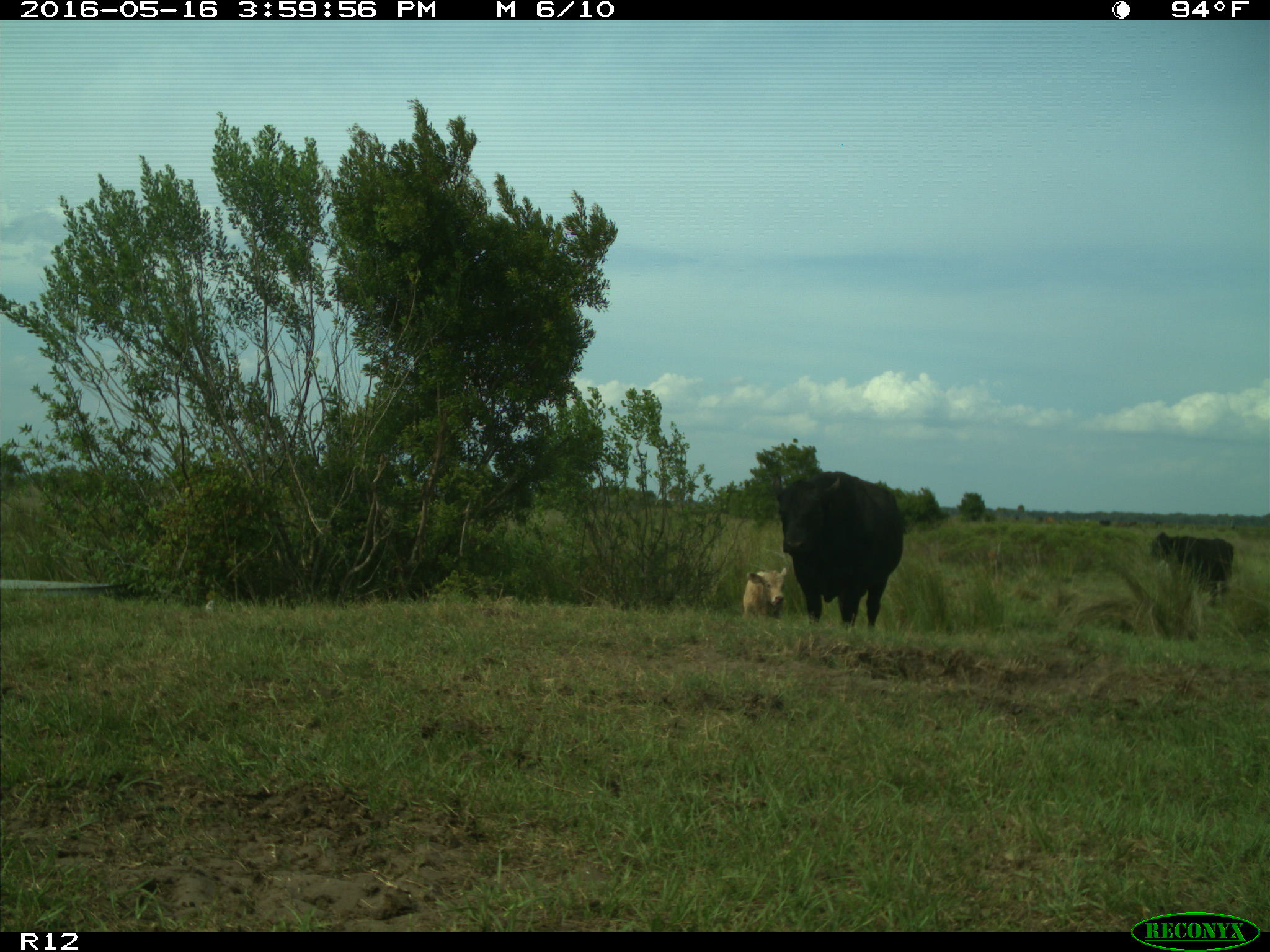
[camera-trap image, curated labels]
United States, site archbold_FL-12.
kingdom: Animalia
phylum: Chordata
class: Mammalia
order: Artiodactyla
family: Bovidae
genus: Bos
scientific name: Bos taurus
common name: domestic cow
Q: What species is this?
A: Bos taurus (domestic cow).